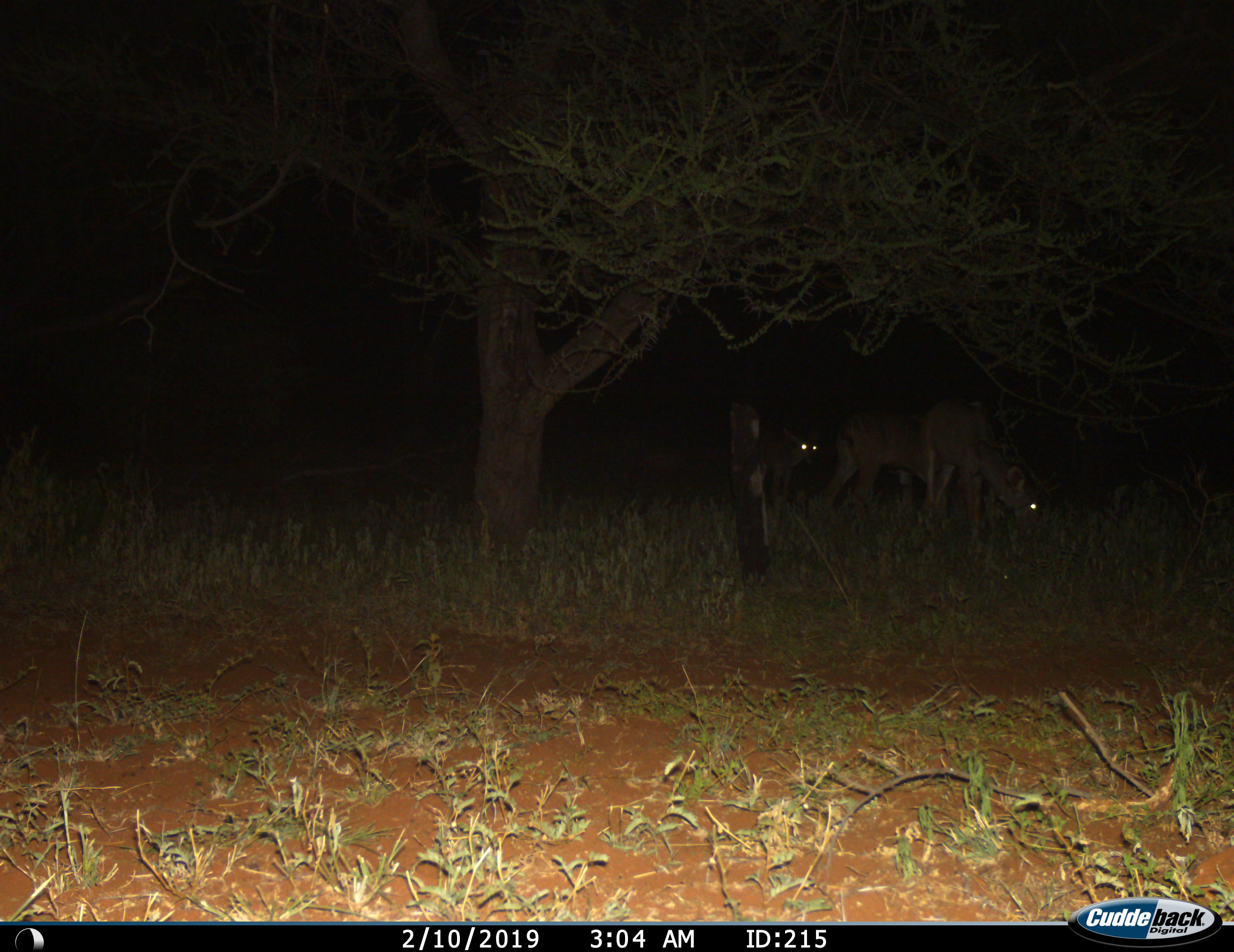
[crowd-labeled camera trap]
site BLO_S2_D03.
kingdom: Animalia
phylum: Chordata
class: Mammalia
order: Artiodactyla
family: Bovidae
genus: Aepyceros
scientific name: Aepyceros melampus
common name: impala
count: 3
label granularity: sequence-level